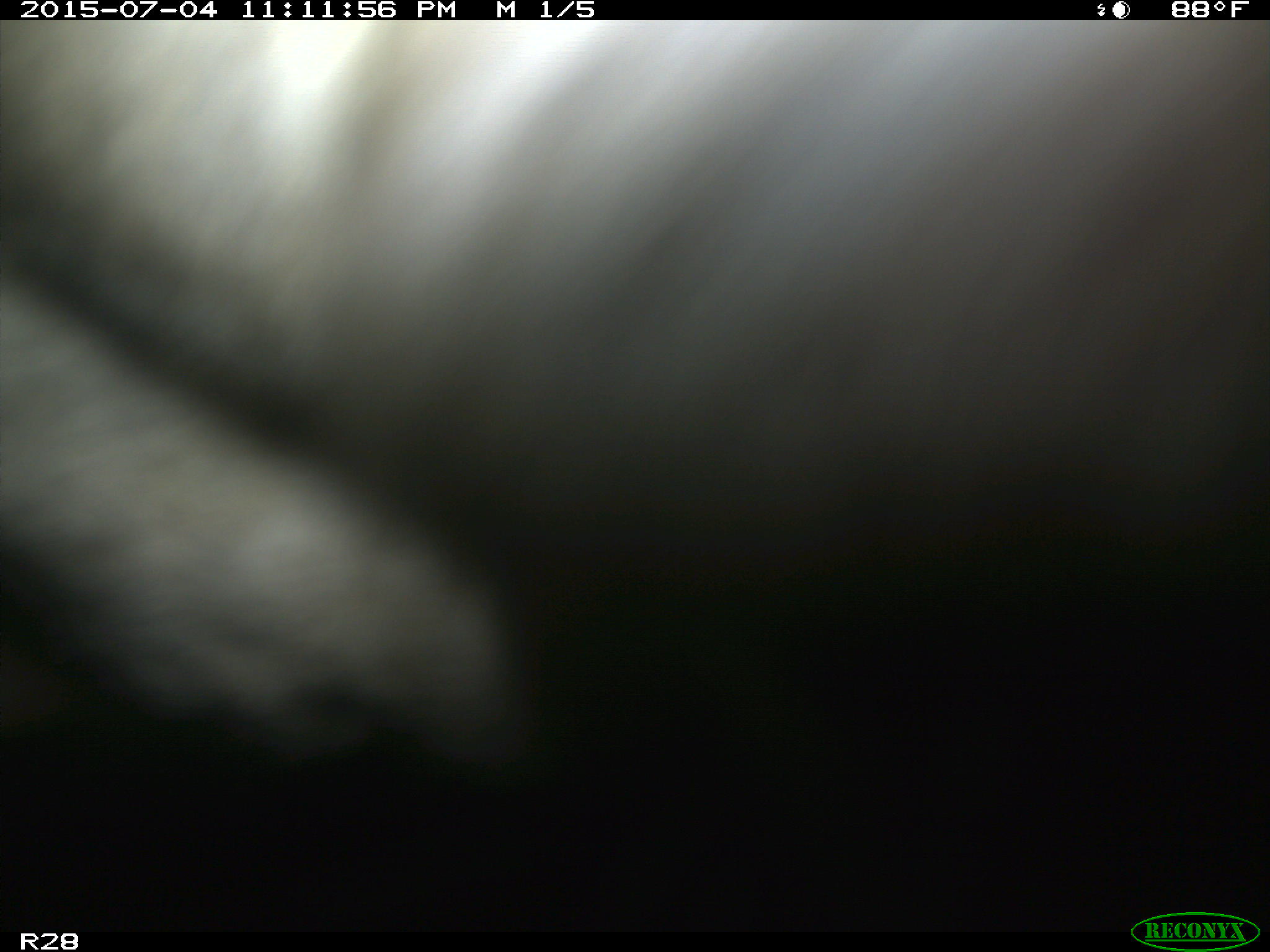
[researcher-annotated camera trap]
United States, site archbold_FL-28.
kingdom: Animalia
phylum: Chordata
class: Mammalia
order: Artiodactyla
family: Bovidae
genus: Bos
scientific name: Bos taurus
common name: domestic cow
Bos taurus (domestic cow).